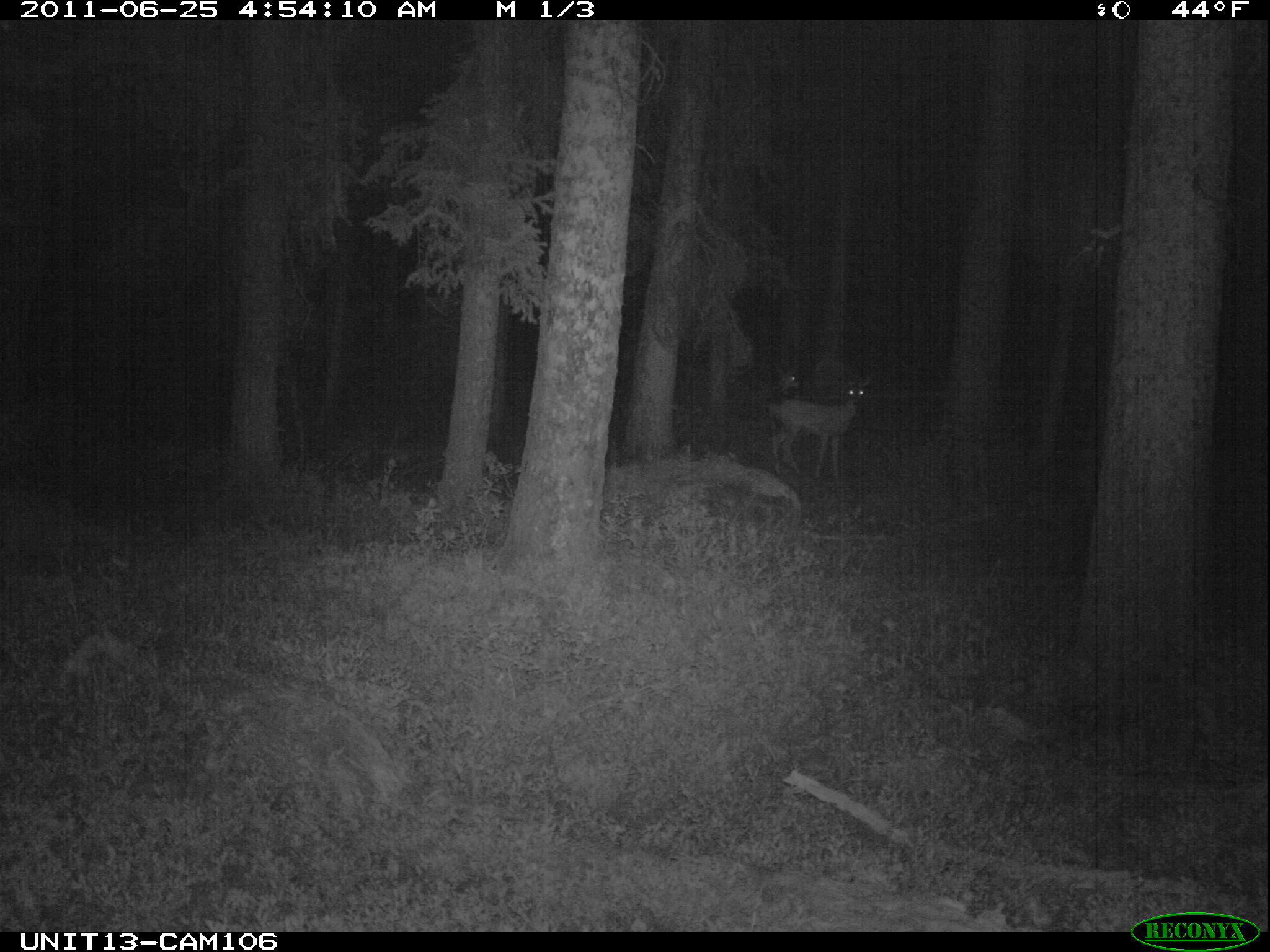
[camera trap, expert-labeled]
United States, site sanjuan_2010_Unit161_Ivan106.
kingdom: Animalia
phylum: Chordata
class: Mammalia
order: Artiodactyla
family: Cervidae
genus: Odocoileus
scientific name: Odocoileus hemionus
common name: mule deer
Odocoileus hemionus (mule deer).